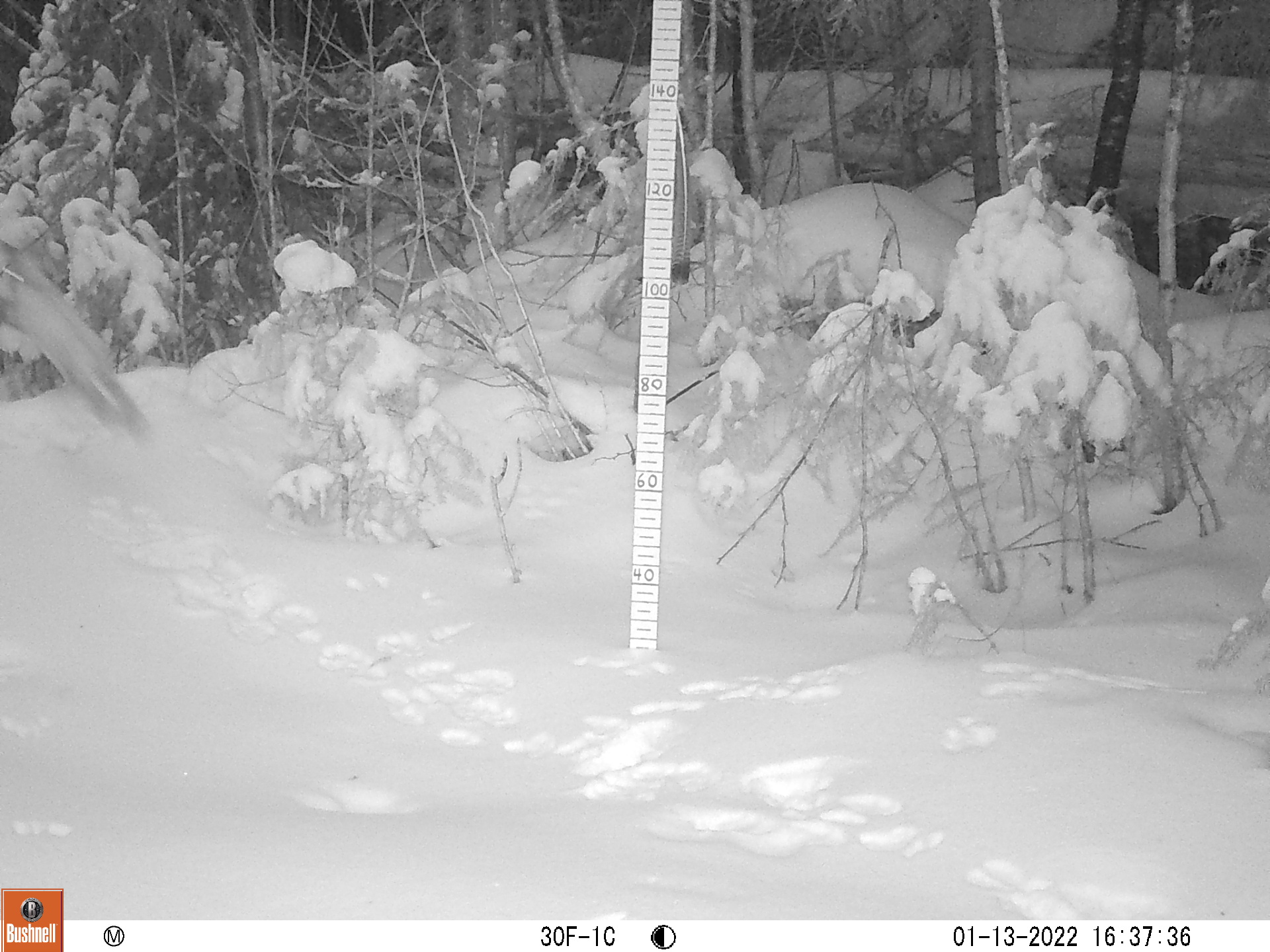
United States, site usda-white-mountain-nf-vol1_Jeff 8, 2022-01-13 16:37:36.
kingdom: Animalia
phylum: Chordata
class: Mammalia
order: Lagomorpha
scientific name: Lagomorpha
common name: rabbit or hare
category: rabbit or hare sp.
Rabbit or hare sp. (rabbit or hare) (Lagomorpha).